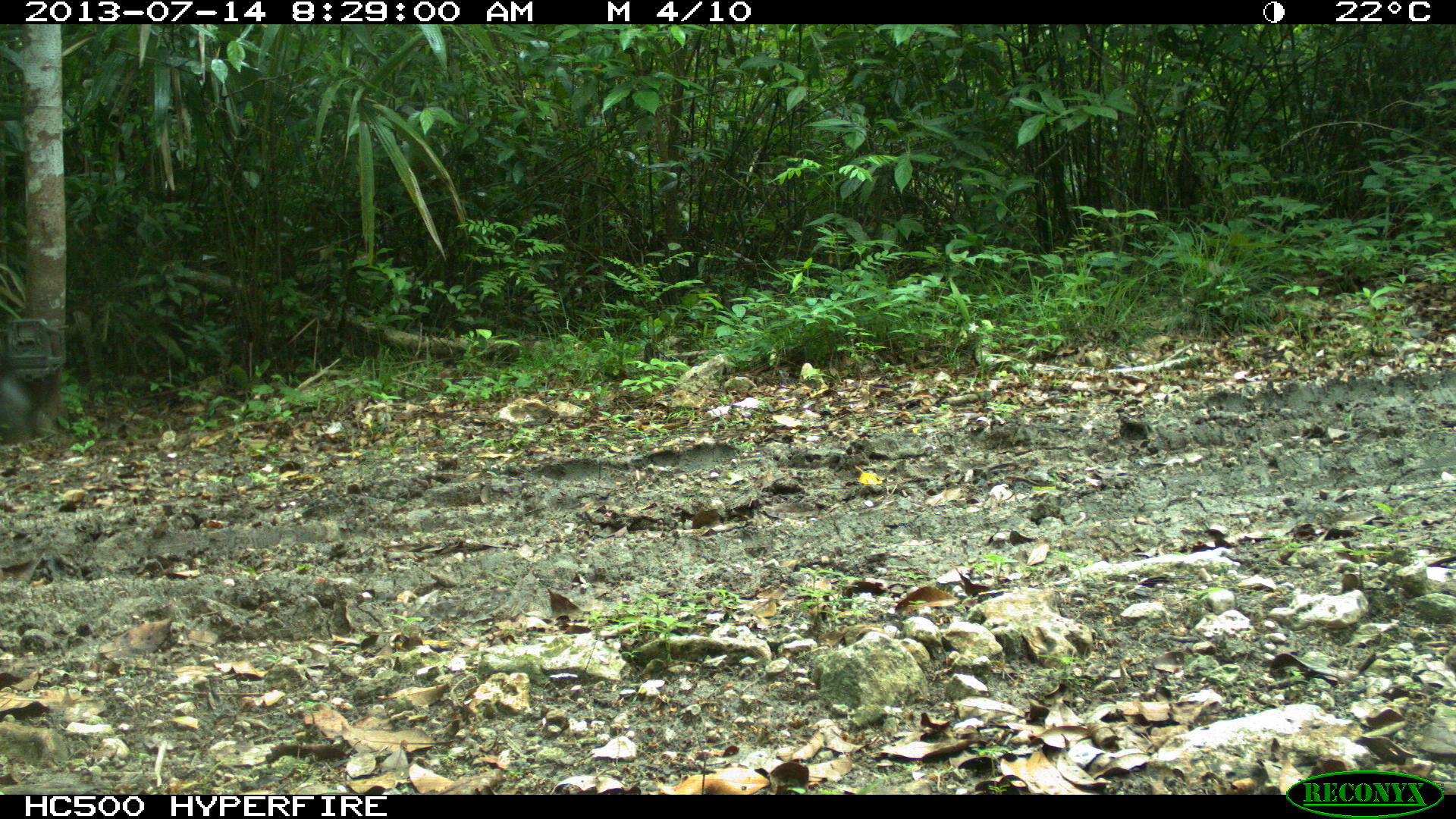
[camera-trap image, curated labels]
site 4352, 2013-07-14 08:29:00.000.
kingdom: Animalia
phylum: Chordata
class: Mammalia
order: Carnivora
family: Felidae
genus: Panthera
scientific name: Panthera onca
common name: jaguar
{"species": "Panthera onca (jaguar)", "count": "1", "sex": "male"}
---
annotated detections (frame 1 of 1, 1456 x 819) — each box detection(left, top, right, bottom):
panthera onca: detection(0, 329, 54, 447)